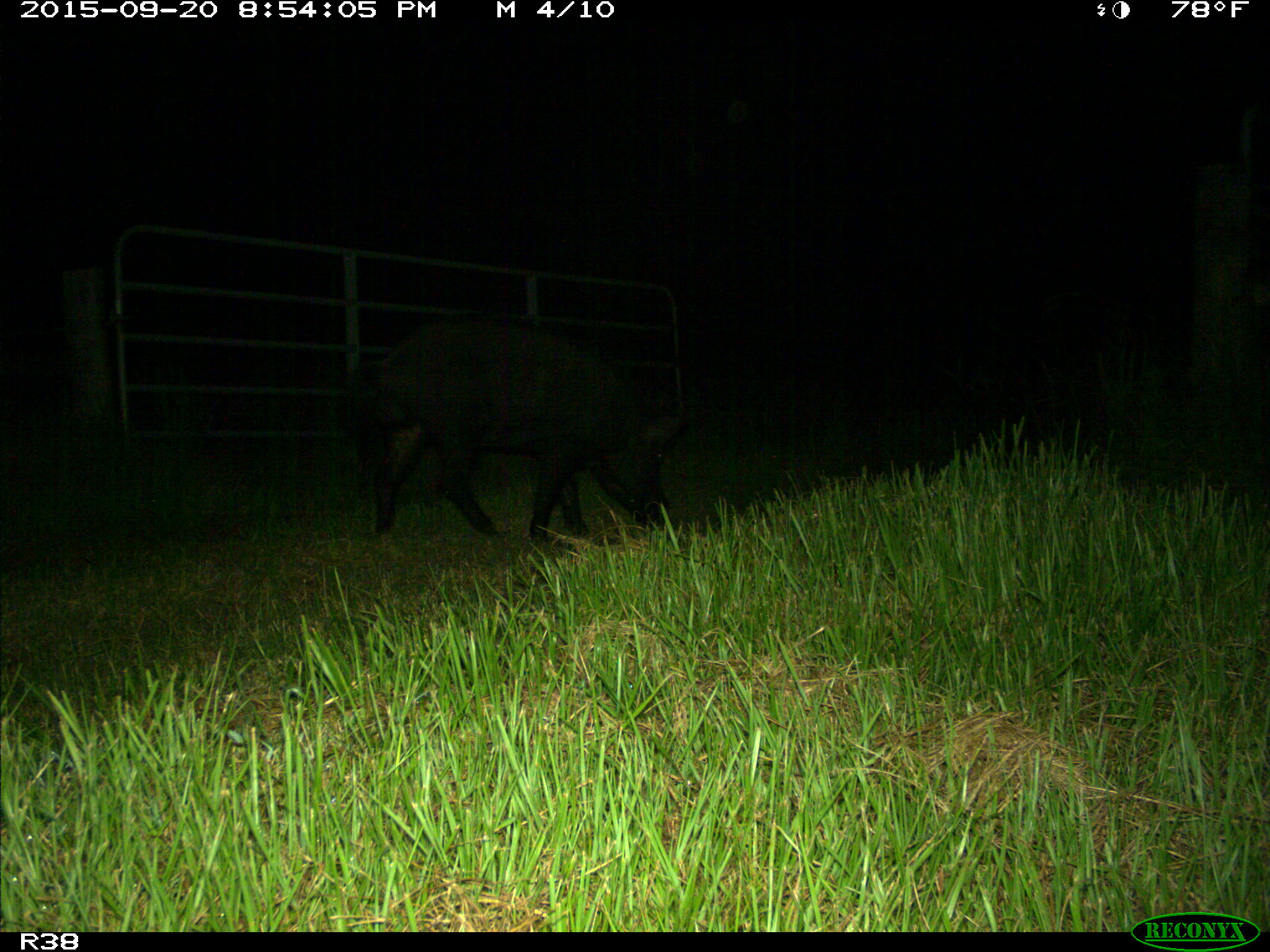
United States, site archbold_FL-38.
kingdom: Animalia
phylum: Chordata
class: Mammalia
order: Artiodactyla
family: Suidae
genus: Sus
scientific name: Sus scrofa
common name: wild boar